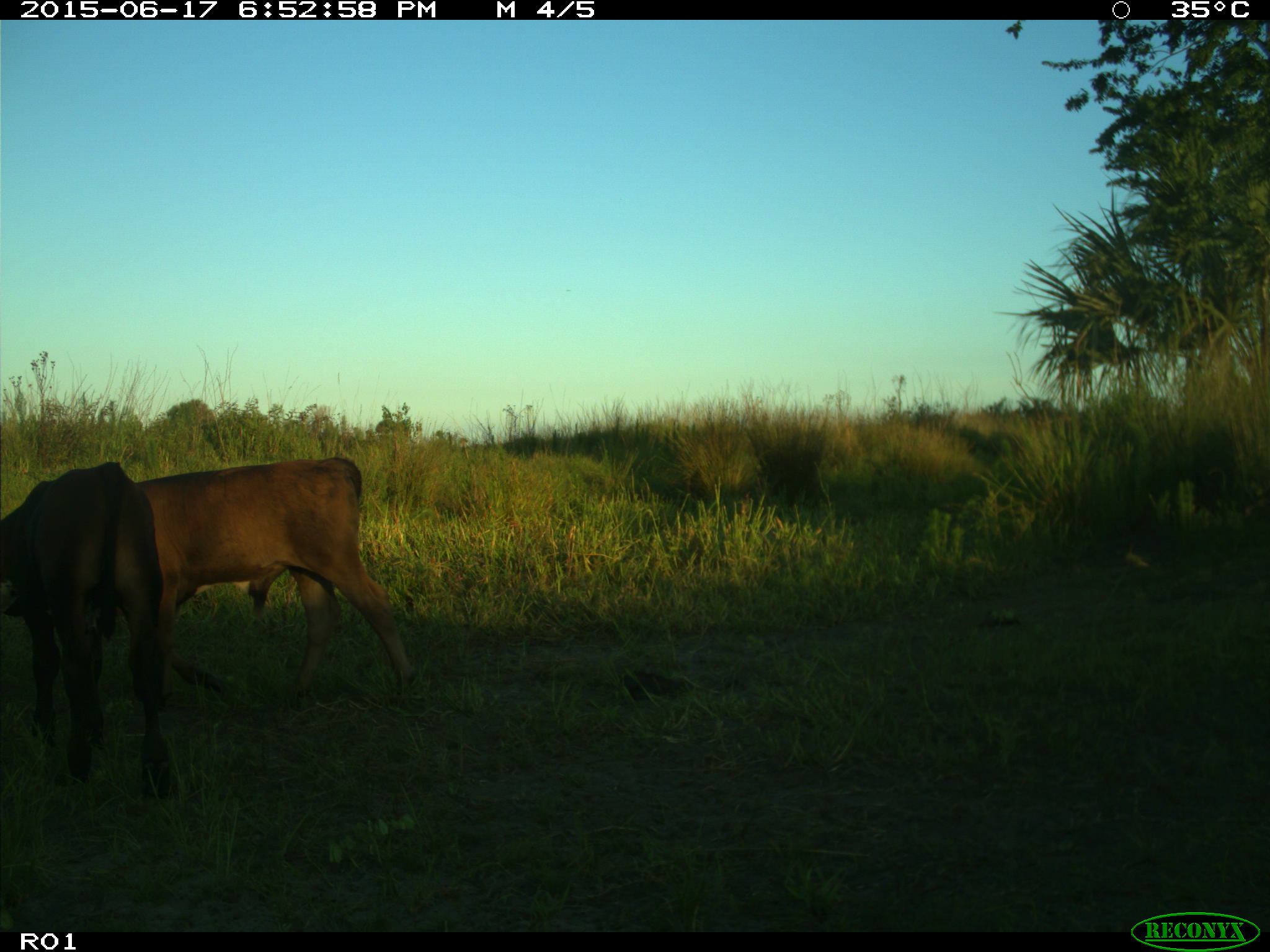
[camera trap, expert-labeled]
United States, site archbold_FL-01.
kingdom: Animalia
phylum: Chordata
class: Mammalia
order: Artiodactyla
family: Bovidae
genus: Bos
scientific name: Bos taurus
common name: domestic cow